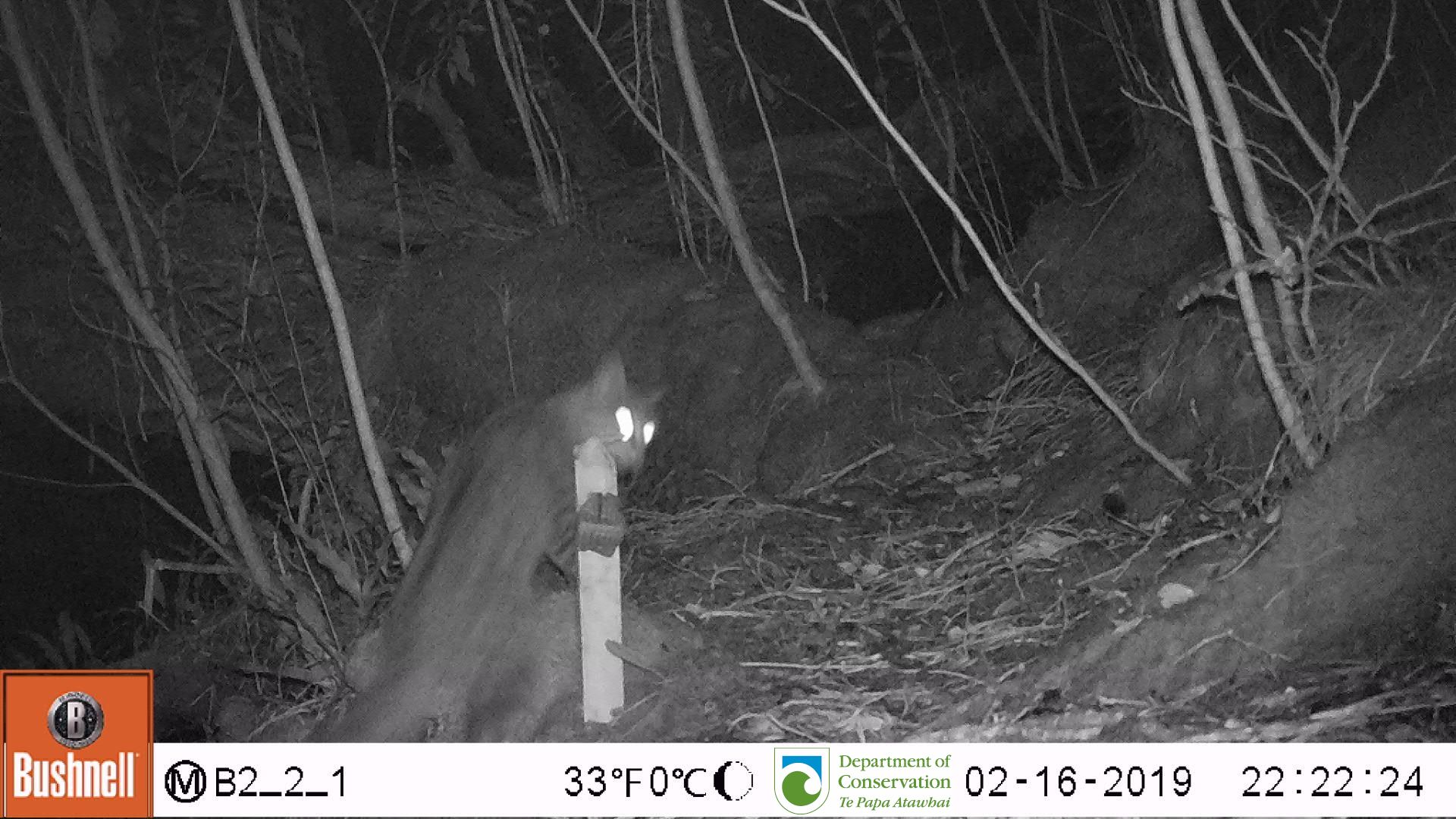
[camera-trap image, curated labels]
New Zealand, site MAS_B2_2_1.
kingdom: Animalia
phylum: Chordata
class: Mammalia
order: Carnivora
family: Felidae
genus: Felis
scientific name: Felis catus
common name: domestic cat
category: cat